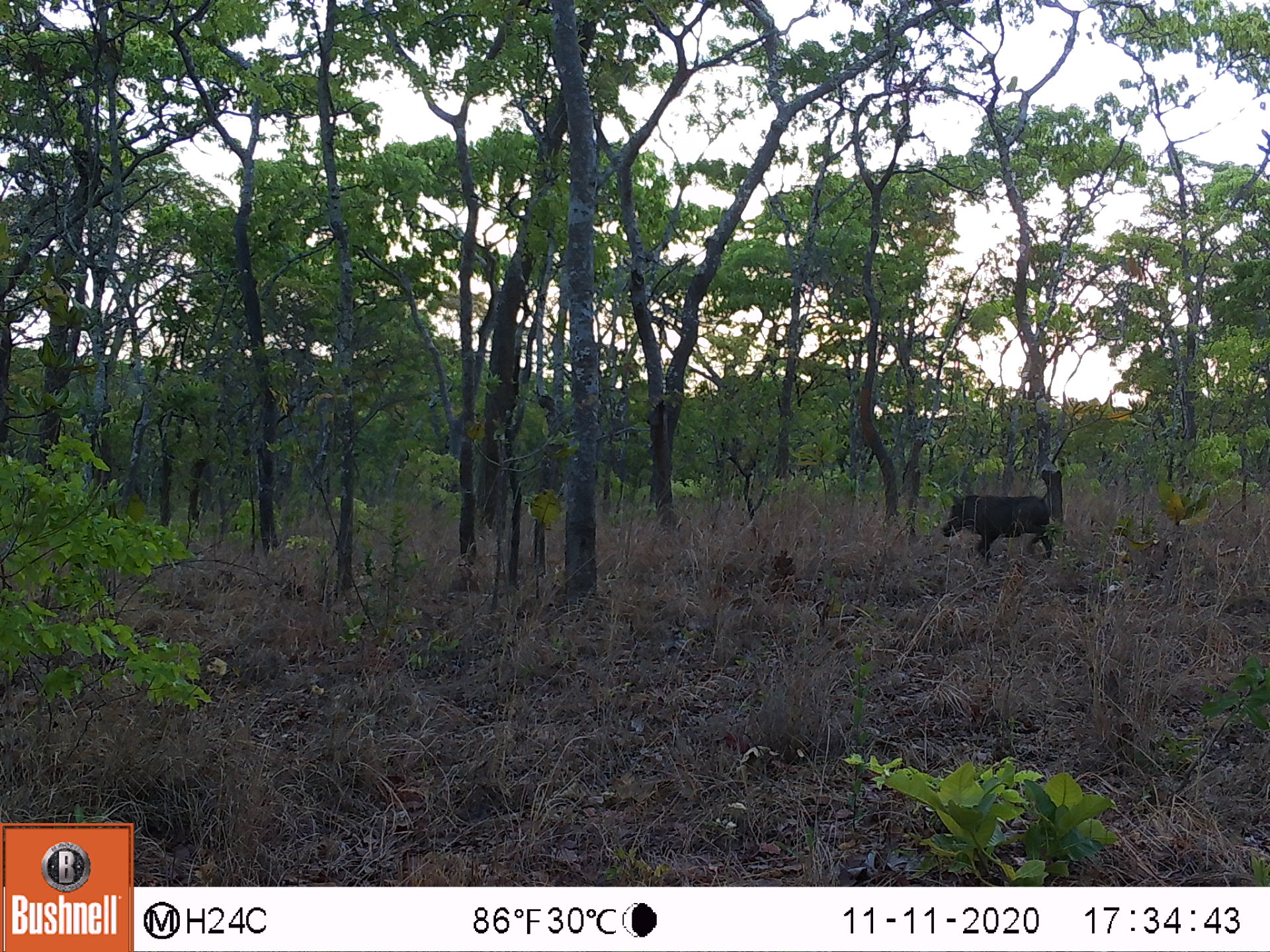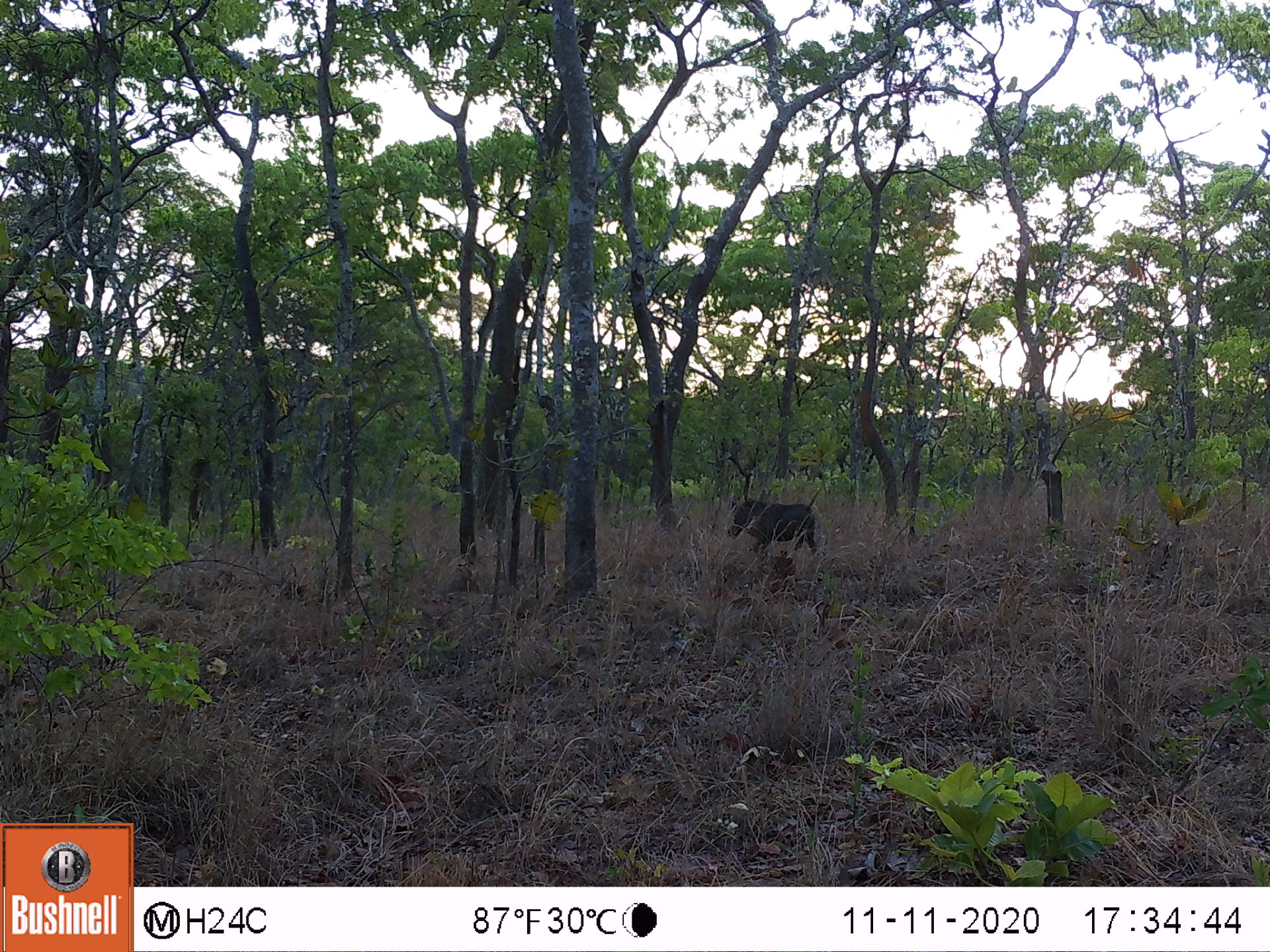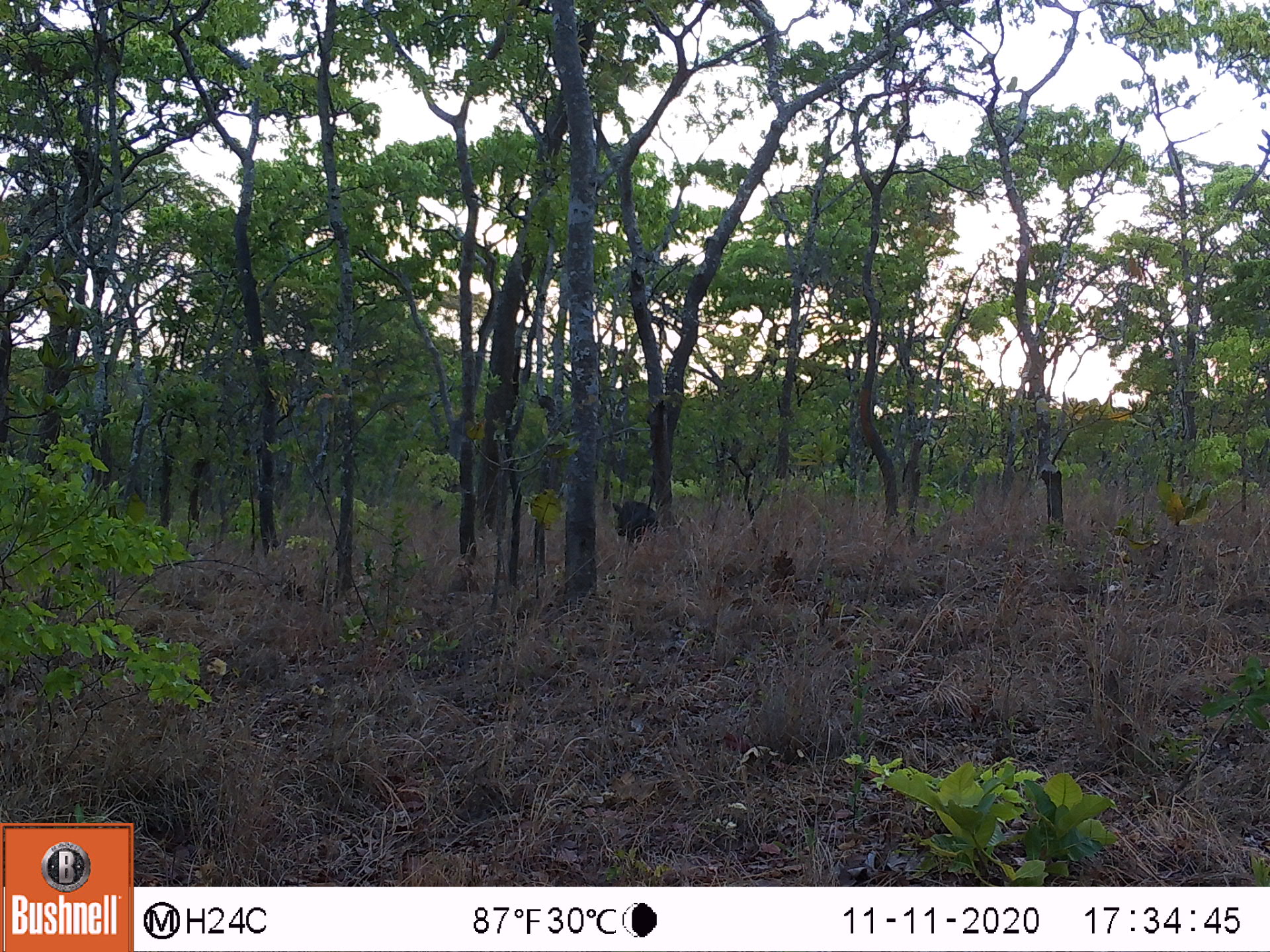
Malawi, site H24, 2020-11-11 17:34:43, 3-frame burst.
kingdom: Animalia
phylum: Chordata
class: Mammalia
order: Artiodactyla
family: Suidae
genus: Phacochoerus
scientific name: Phacochoerus africanus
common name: common warthog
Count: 1.